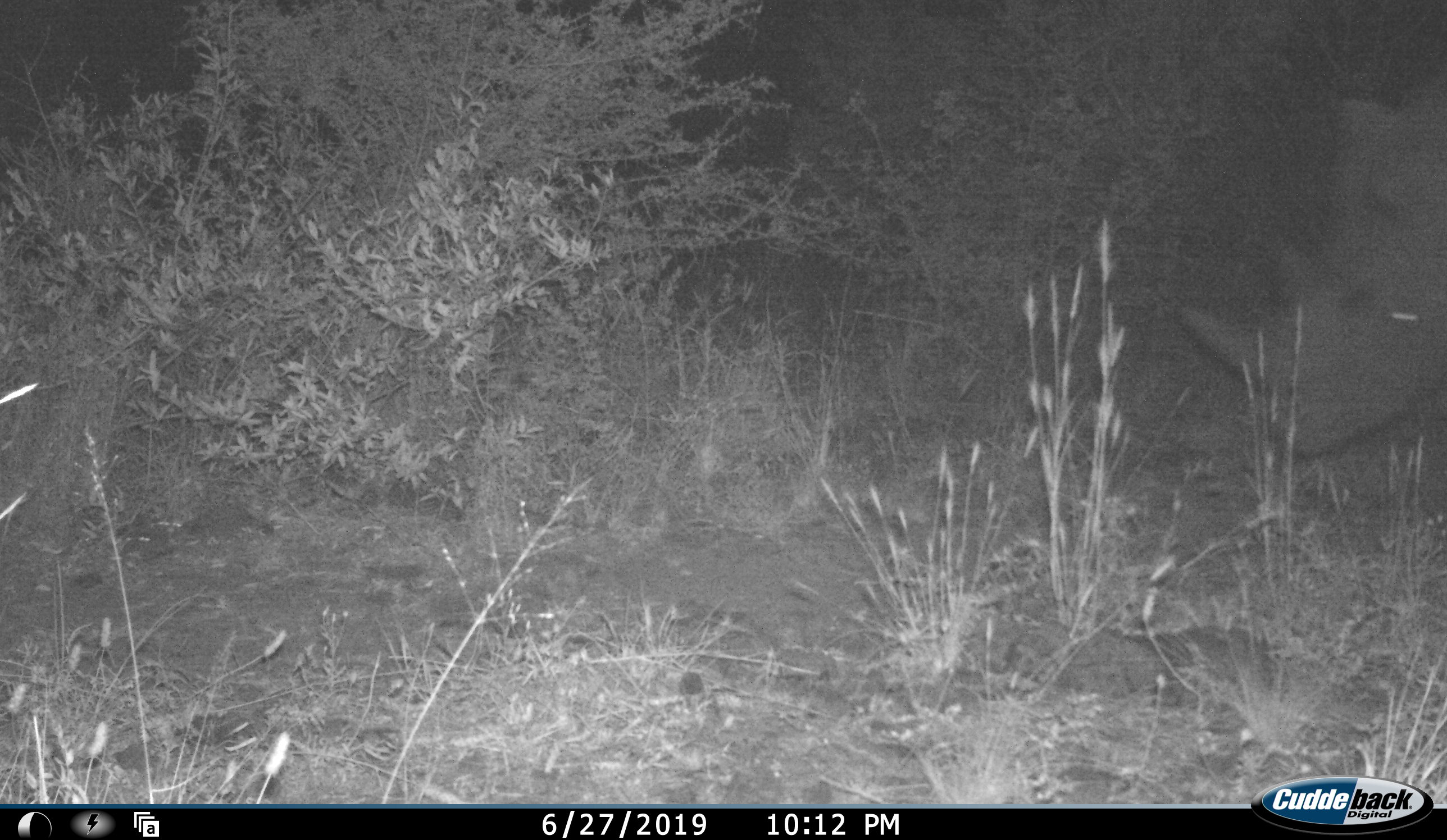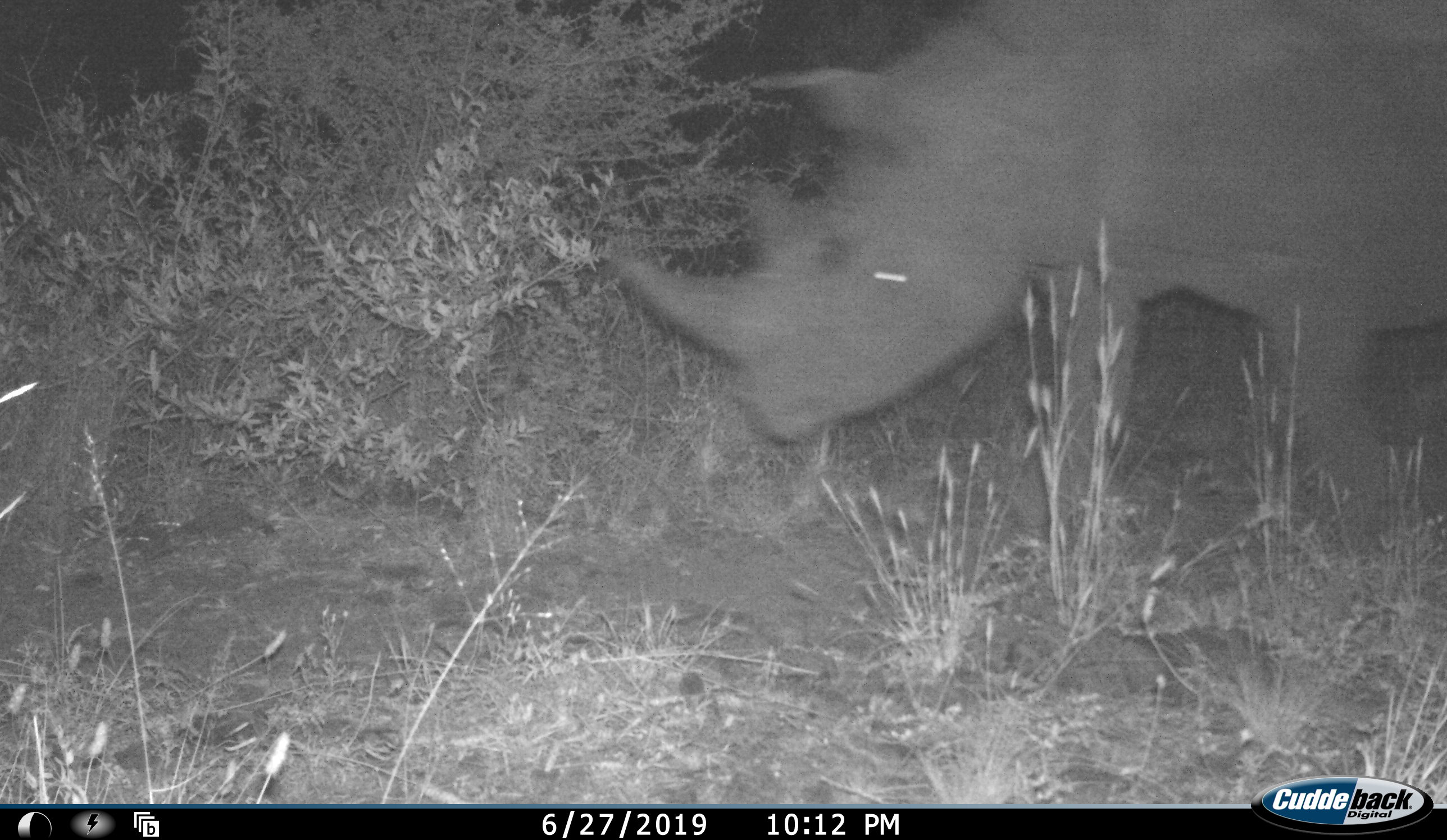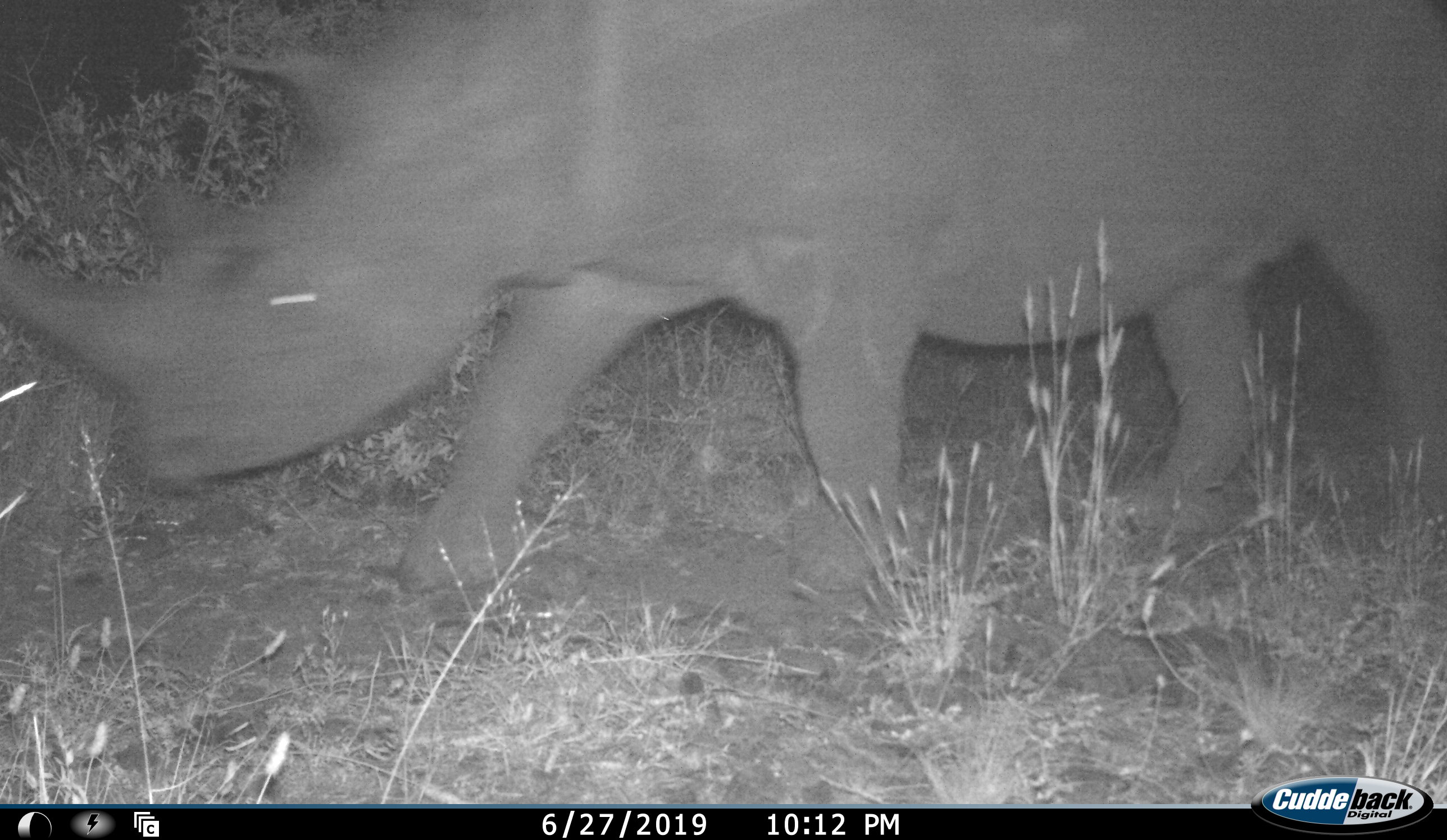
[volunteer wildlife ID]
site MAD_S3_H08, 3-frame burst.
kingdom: Animalia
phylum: Chordata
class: Mammalia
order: Perissodactyla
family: Rhinocerotidae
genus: Diceros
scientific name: Diceros bicornis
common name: black rhinoceros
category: rhinocerosblack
Rhinocerosblack (black rhinoceros) (Diceros bicornis), count 1. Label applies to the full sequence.